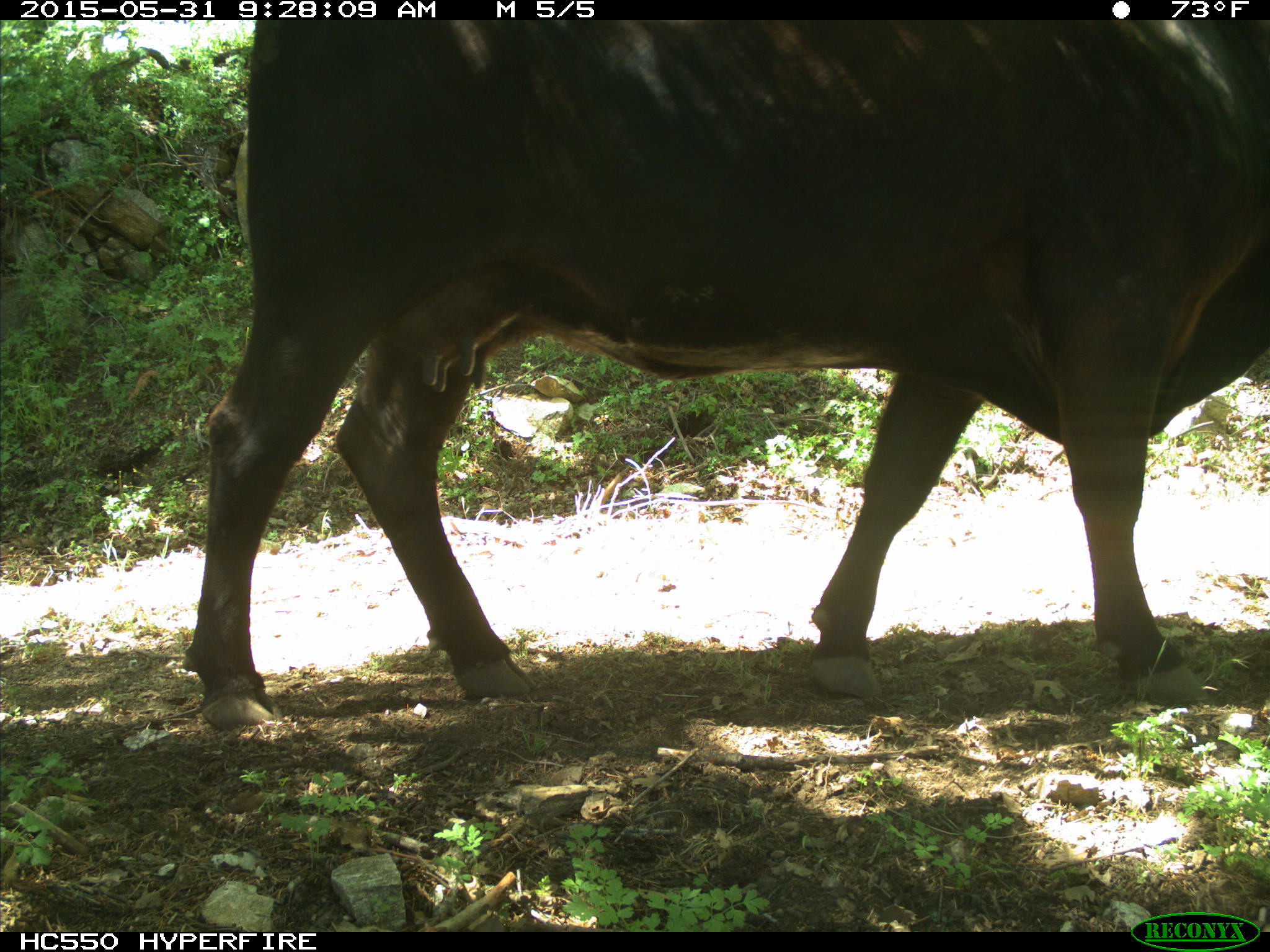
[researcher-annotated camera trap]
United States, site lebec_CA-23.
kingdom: Animalia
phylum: Chordata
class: Mammalia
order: Artiodactyla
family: Bovidae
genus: Bos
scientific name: Bos taurus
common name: domestic cow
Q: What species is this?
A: Bos taurus (domestic cow).